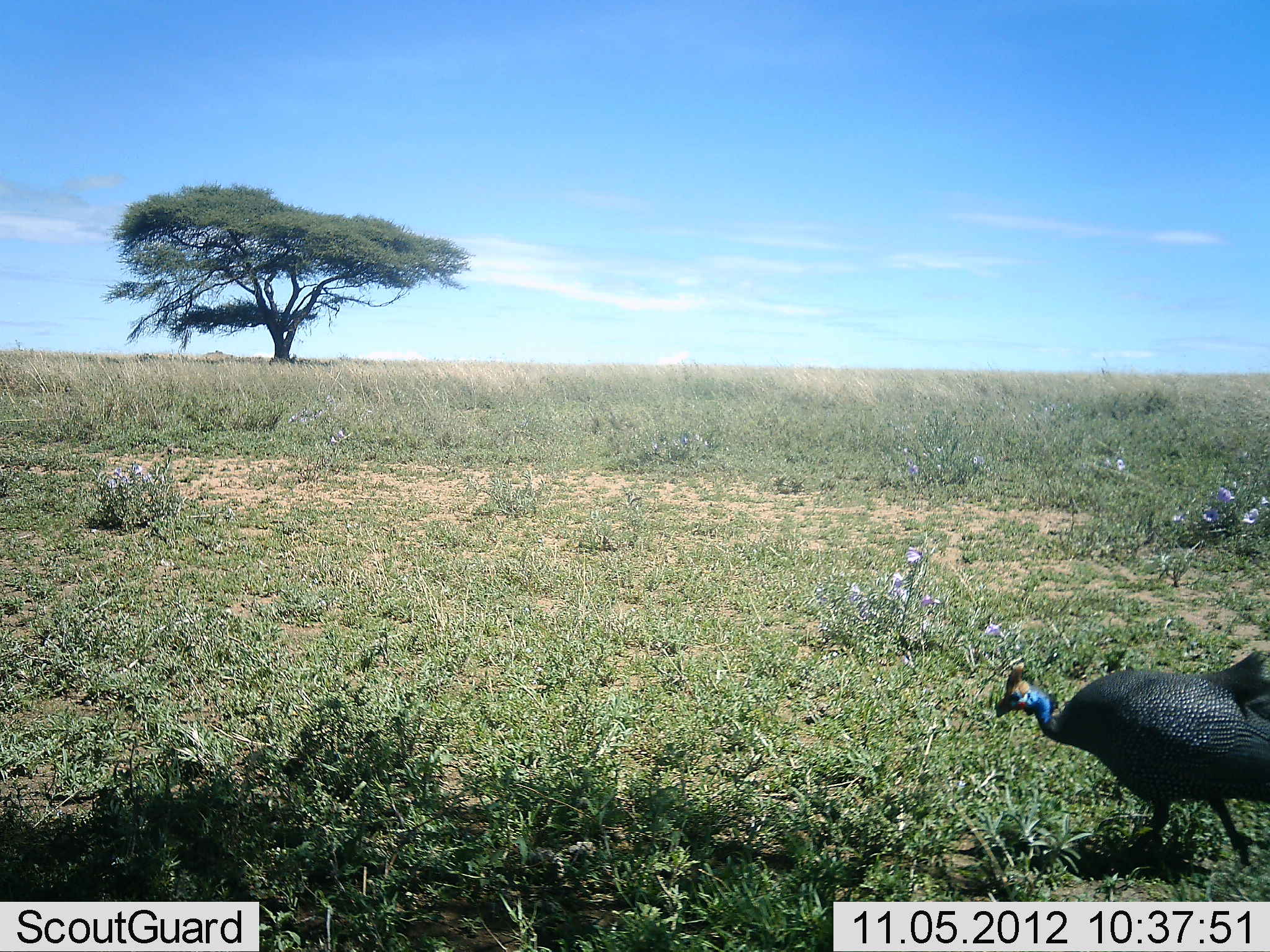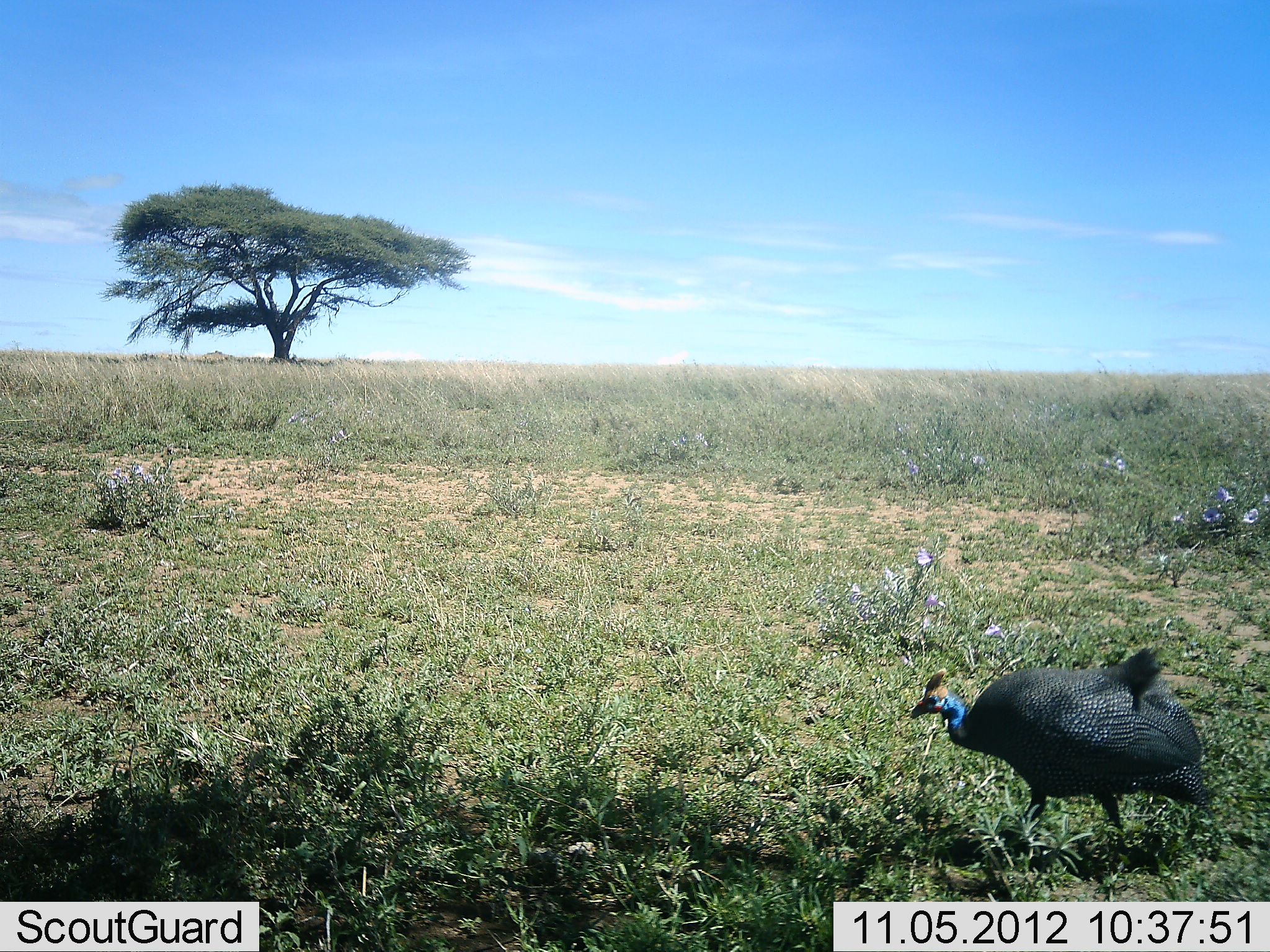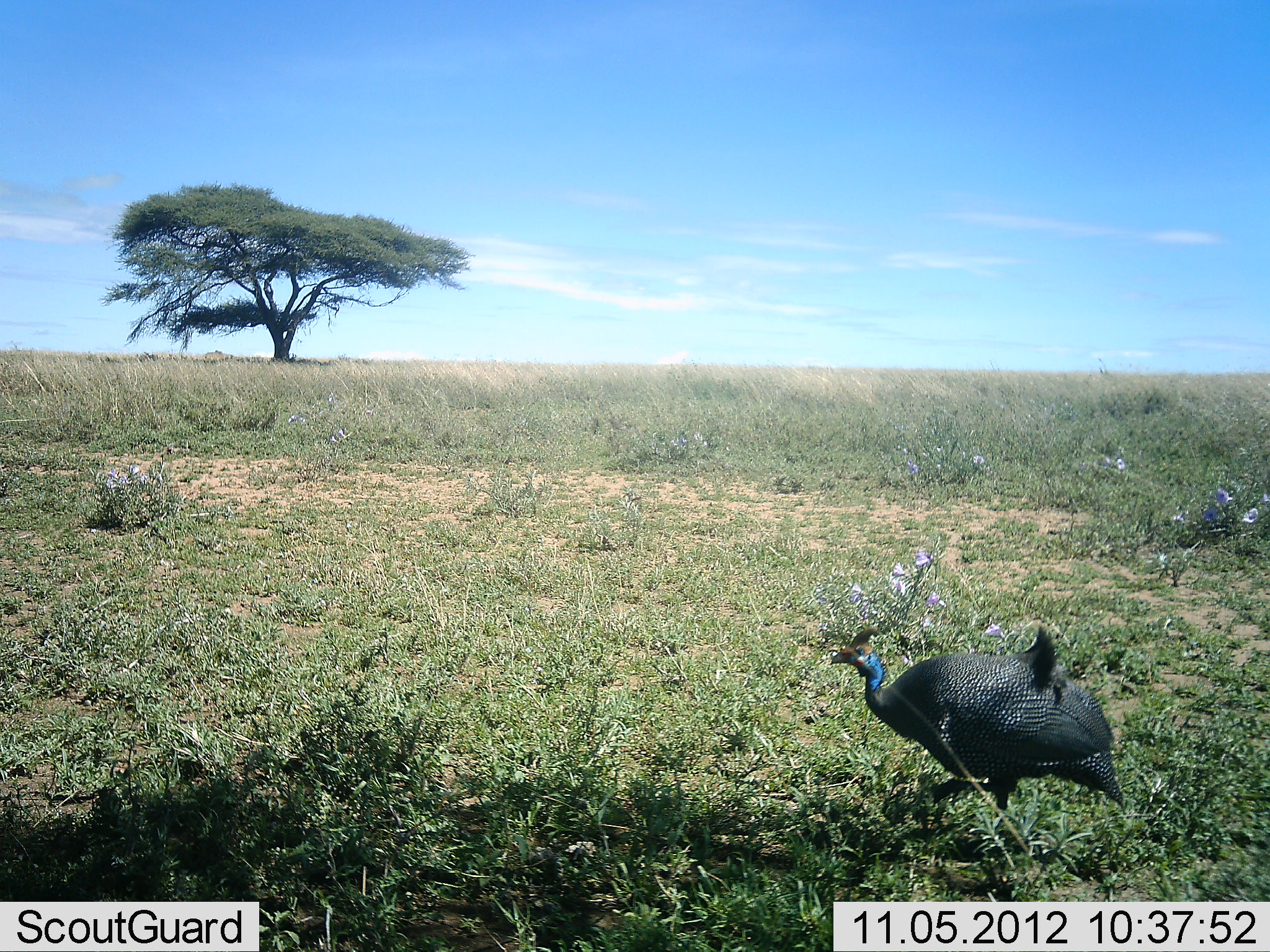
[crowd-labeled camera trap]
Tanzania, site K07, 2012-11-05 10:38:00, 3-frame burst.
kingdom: Animalia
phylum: Chordata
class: Aves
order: Galliformes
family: Numididae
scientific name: Numididae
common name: guinea fowl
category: guineafowl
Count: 1.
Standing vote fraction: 10%.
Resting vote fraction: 0%.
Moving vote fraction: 90%.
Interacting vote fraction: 0%.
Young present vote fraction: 0%.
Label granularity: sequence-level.